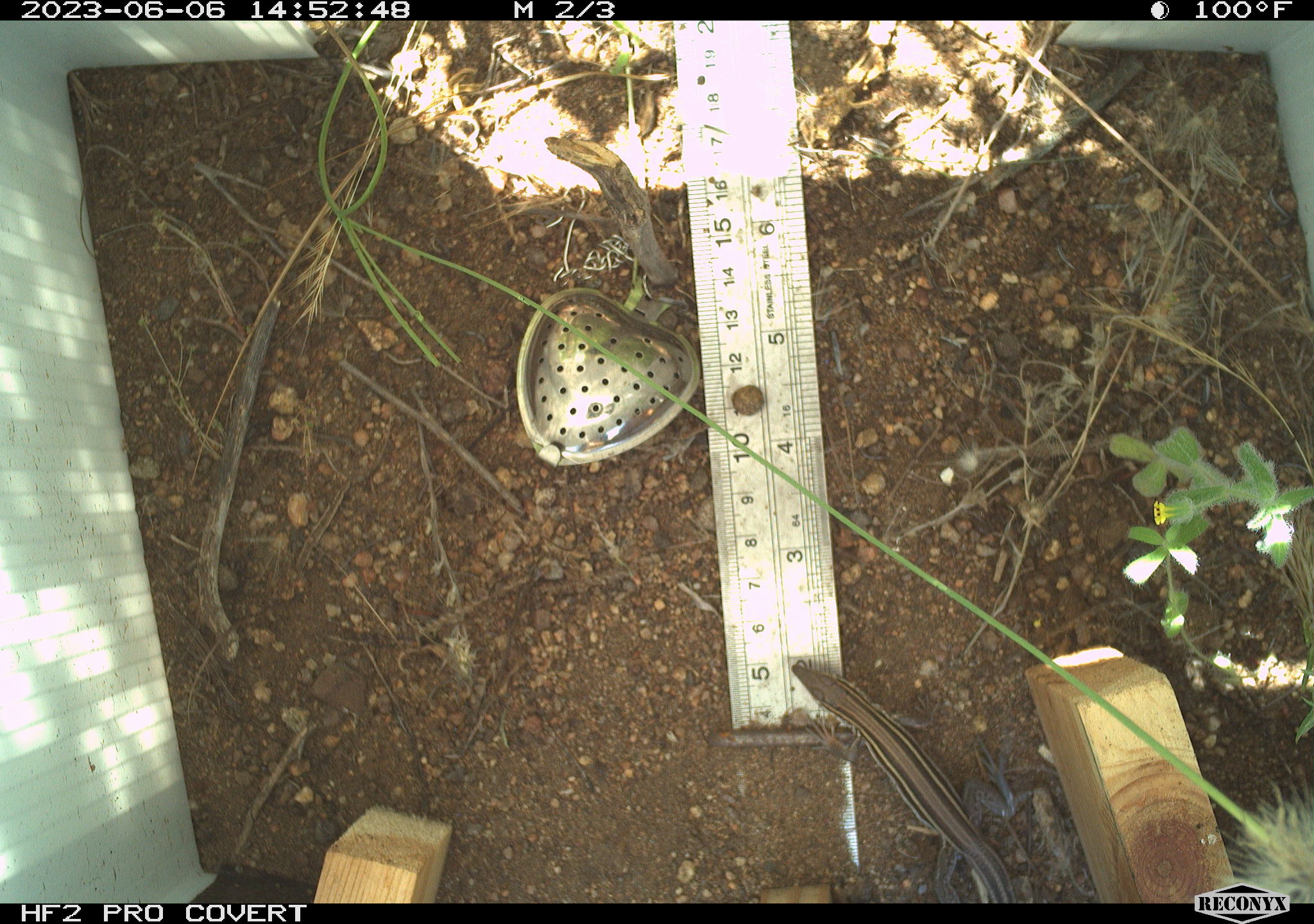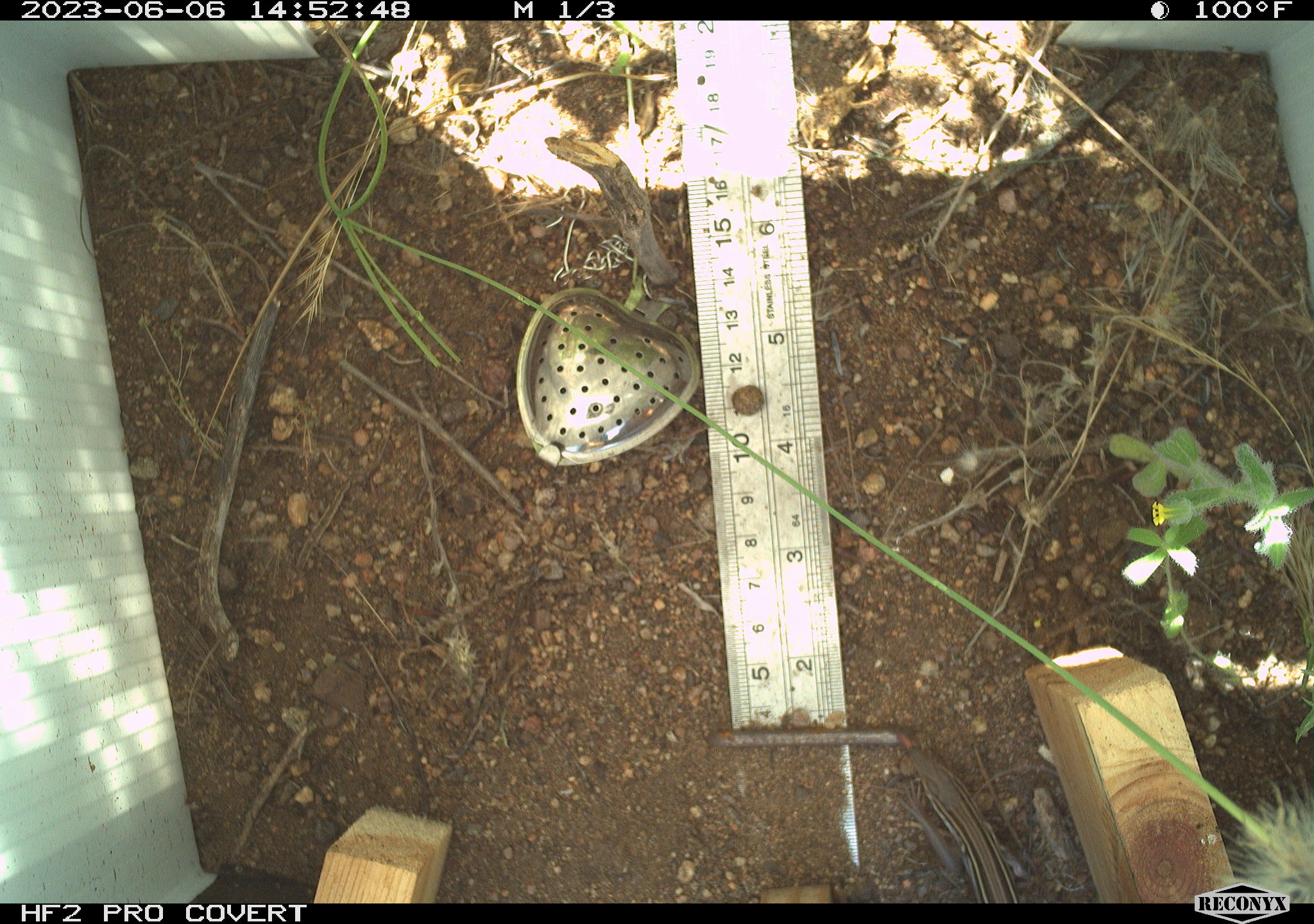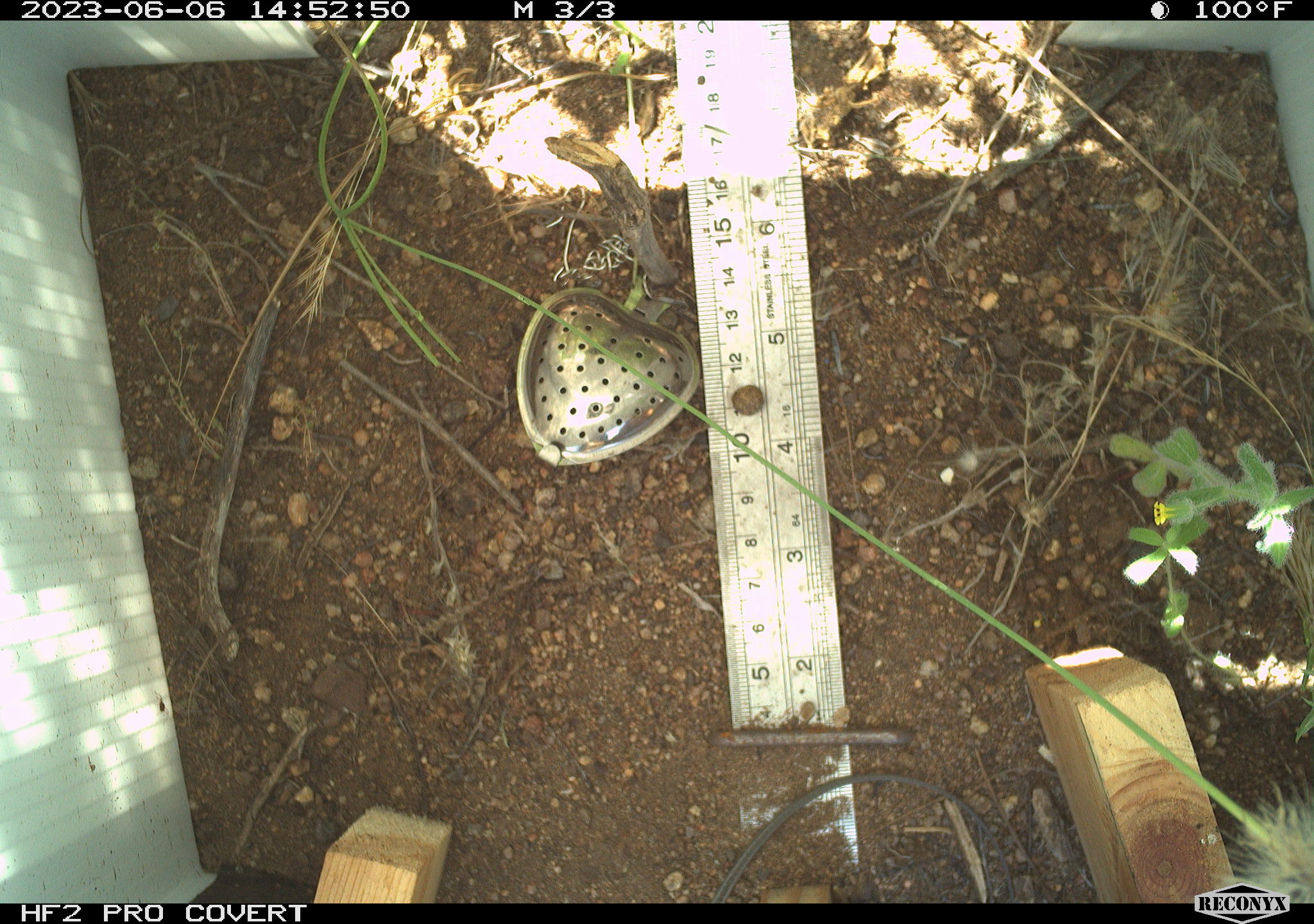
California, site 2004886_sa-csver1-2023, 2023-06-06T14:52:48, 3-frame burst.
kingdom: Animalia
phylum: Chordata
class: Reptilia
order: Squamata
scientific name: Squamata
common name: lizards and snakes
Lizards and snakes (Squamata).